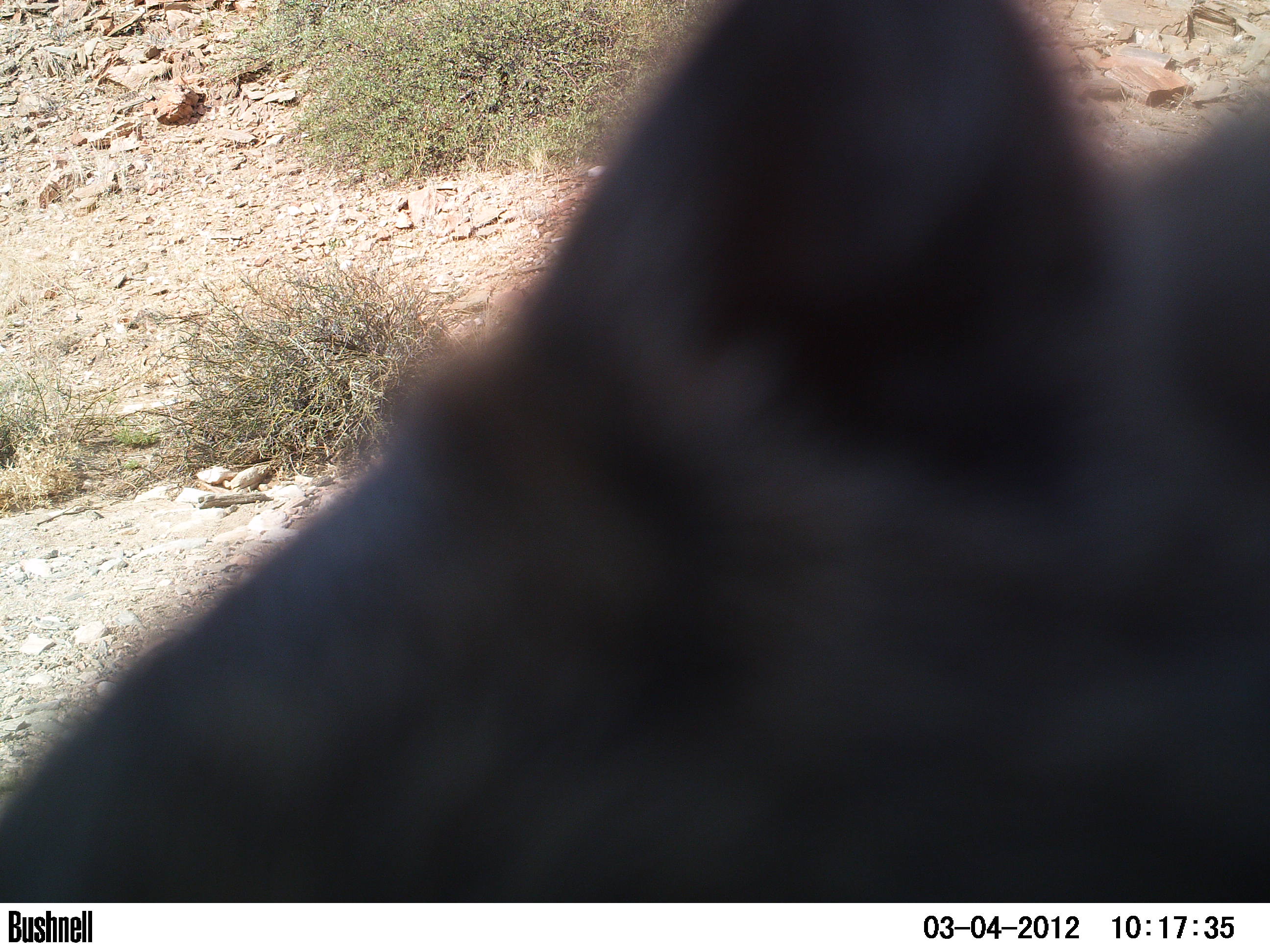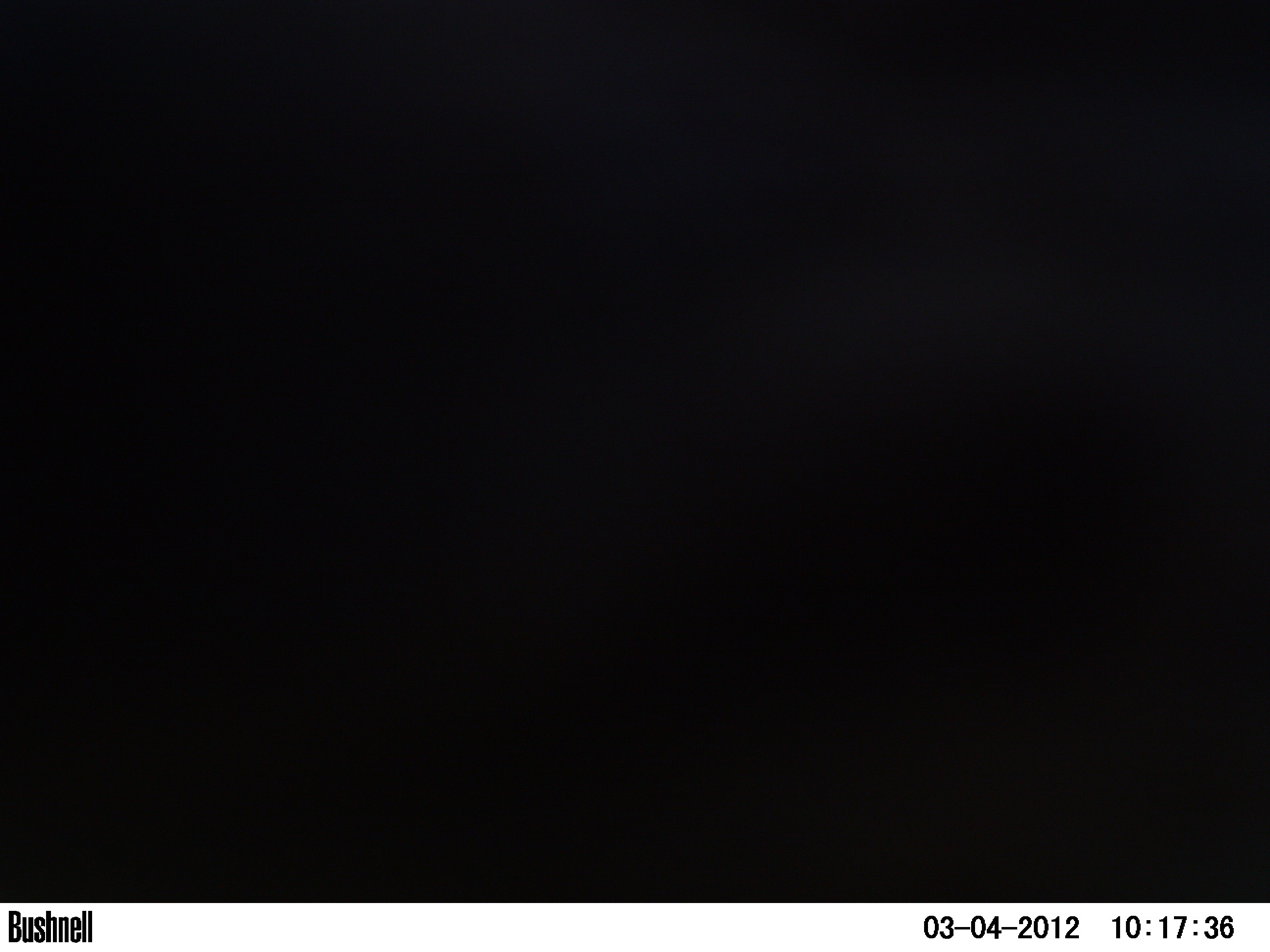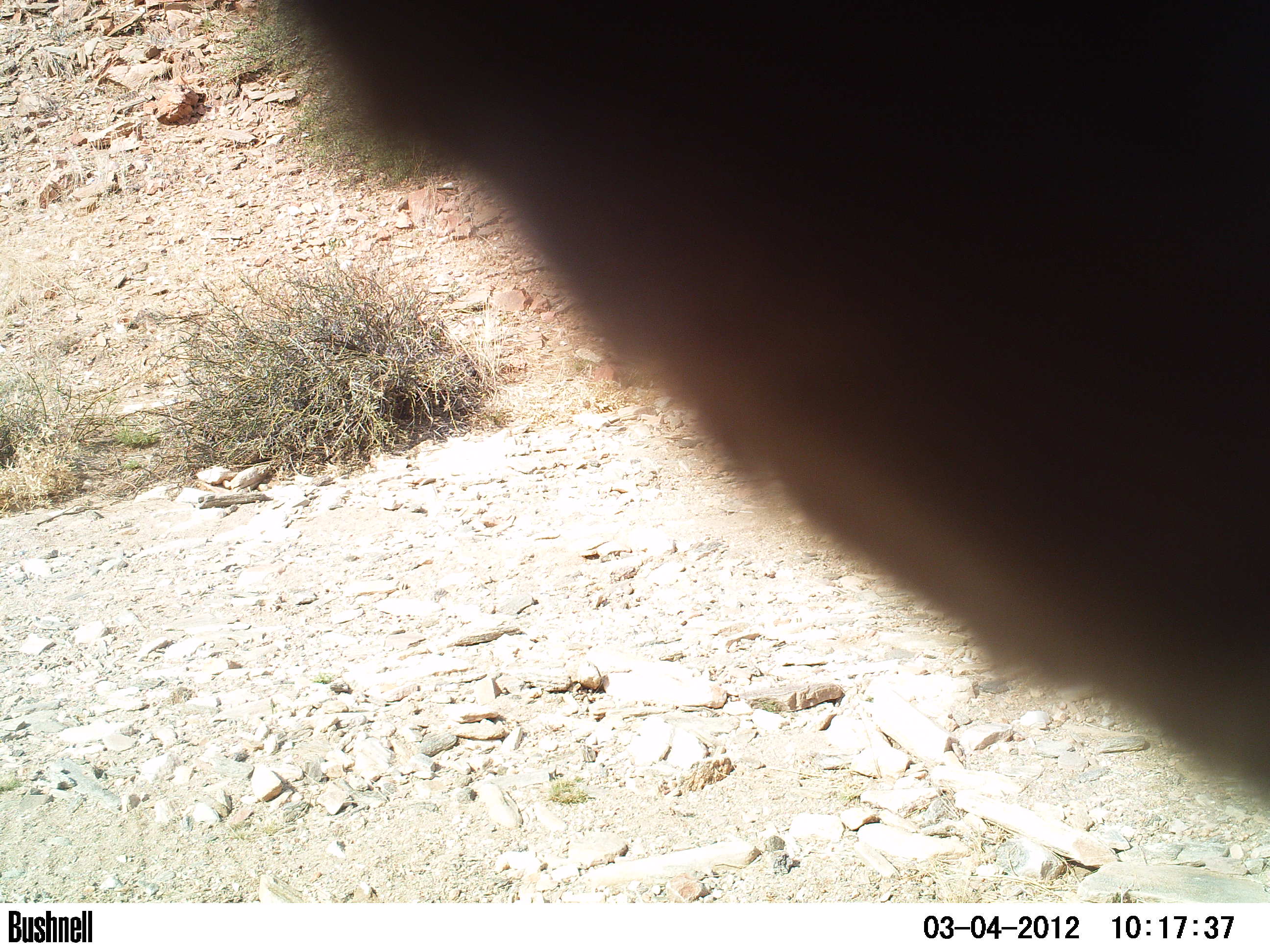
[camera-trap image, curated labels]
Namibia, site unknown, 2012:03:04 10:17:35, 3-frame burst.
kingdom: Animalia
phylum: Chordata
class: Mammalia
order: Carnivora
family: Felidae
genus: Panthera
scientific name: Panthera pardus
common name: leopard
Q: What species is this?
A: Panthera pardus (leopard).